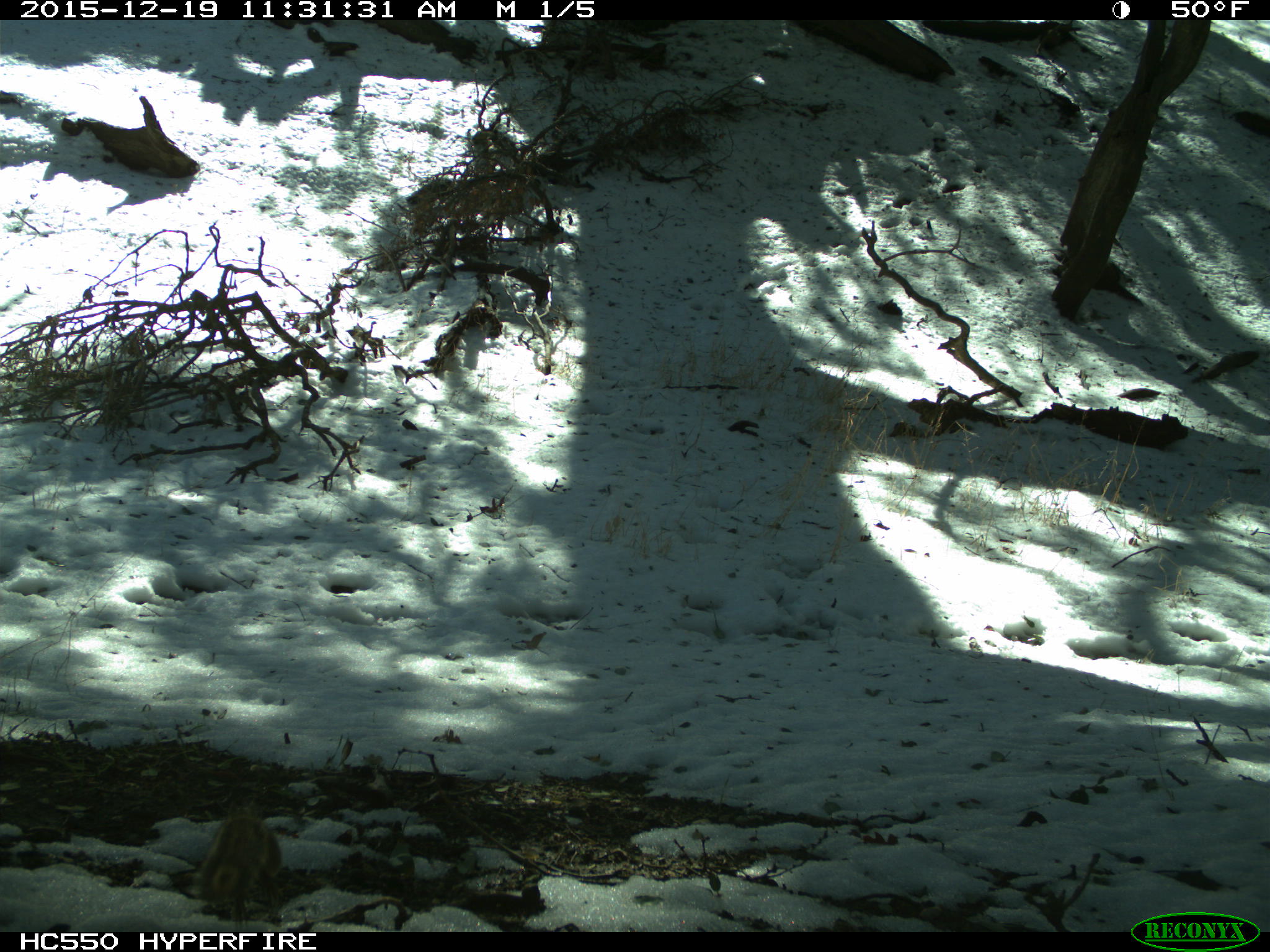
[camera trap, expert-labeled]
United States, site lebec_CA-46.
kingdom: Animalia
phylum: Chordata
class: Mammalia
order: Rodentia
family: Sciuridae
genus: Tamias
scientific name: Tamias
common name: chipmunk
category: unidentified chipmunk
Unidentified chipmunk (chipmunk) (Tamias).